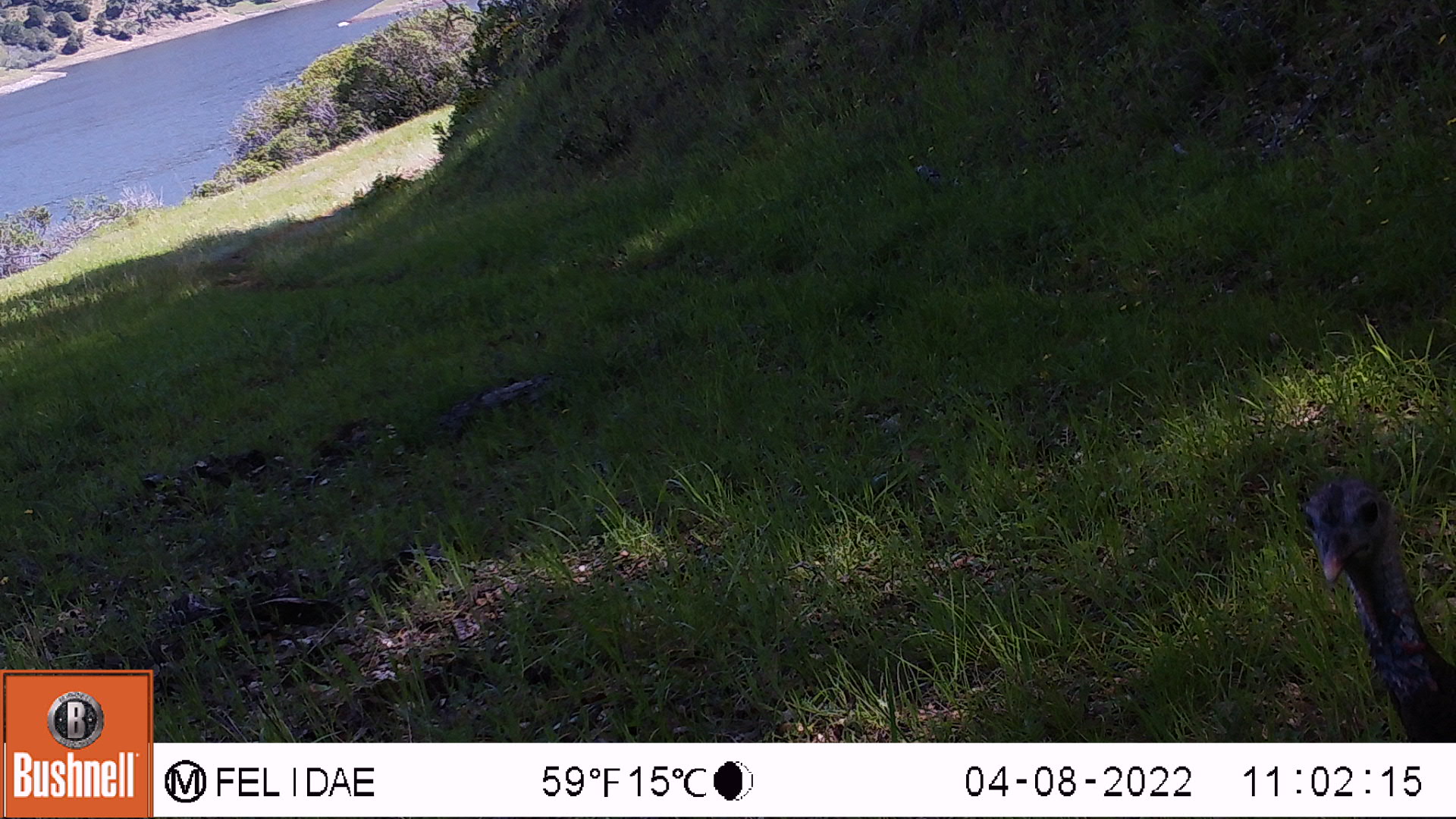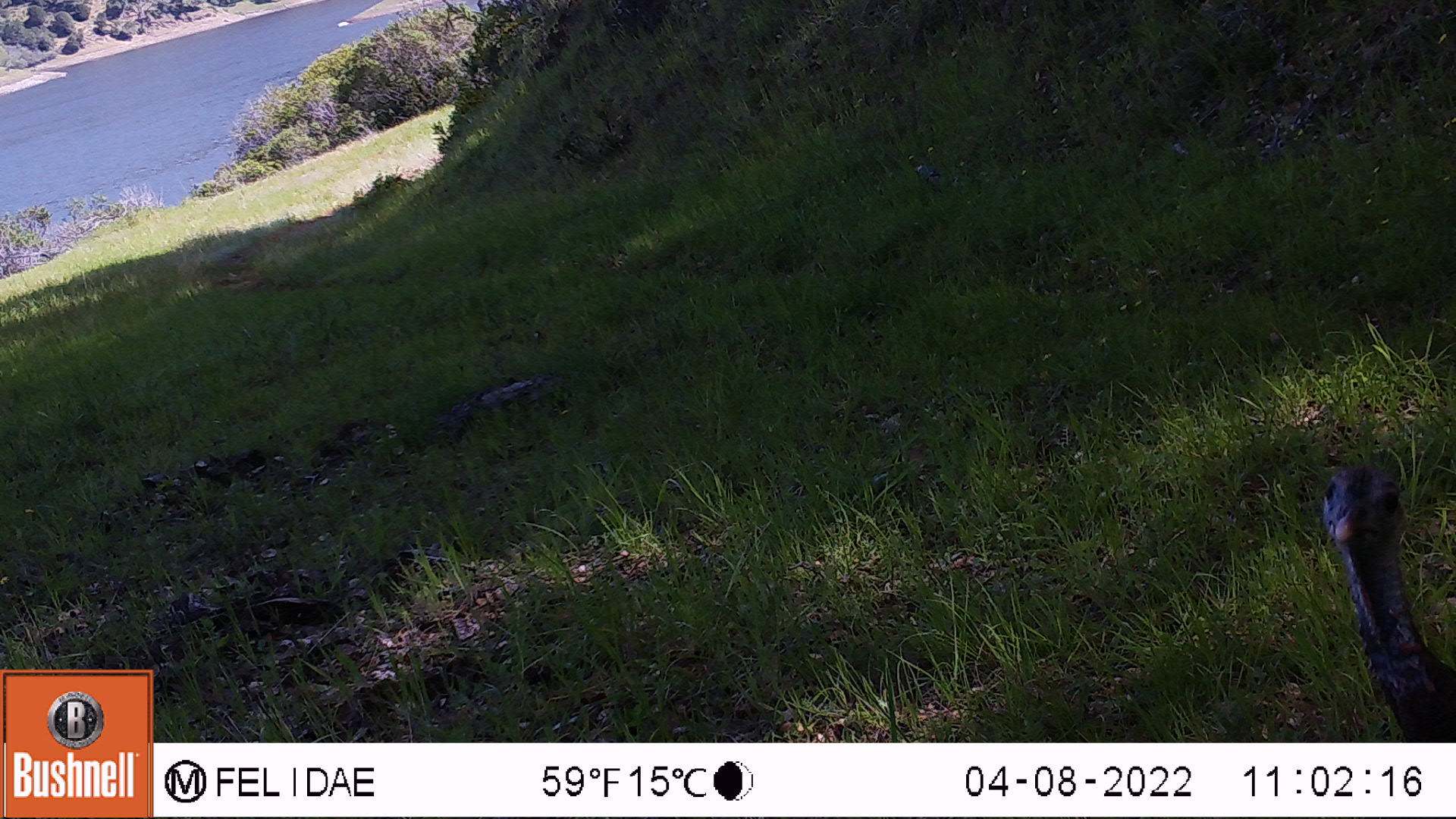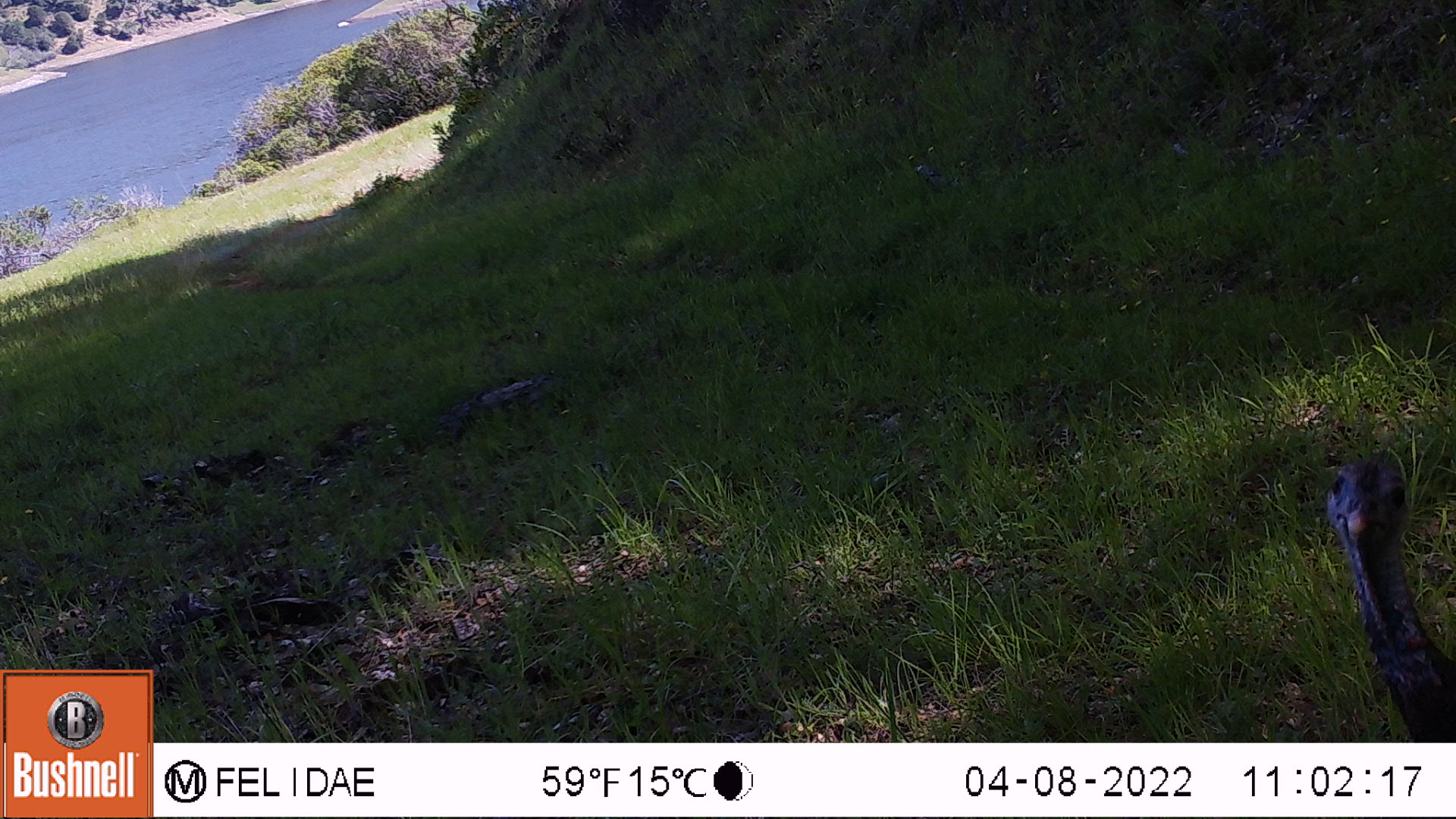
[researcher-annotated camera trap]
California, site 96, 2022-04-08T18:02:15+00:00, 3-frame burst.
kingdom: Animalia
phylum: Chordata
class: Aves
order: Galliformes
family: Phasianidae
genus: Meleagris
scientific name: Meleagris gallopavo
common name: turkey